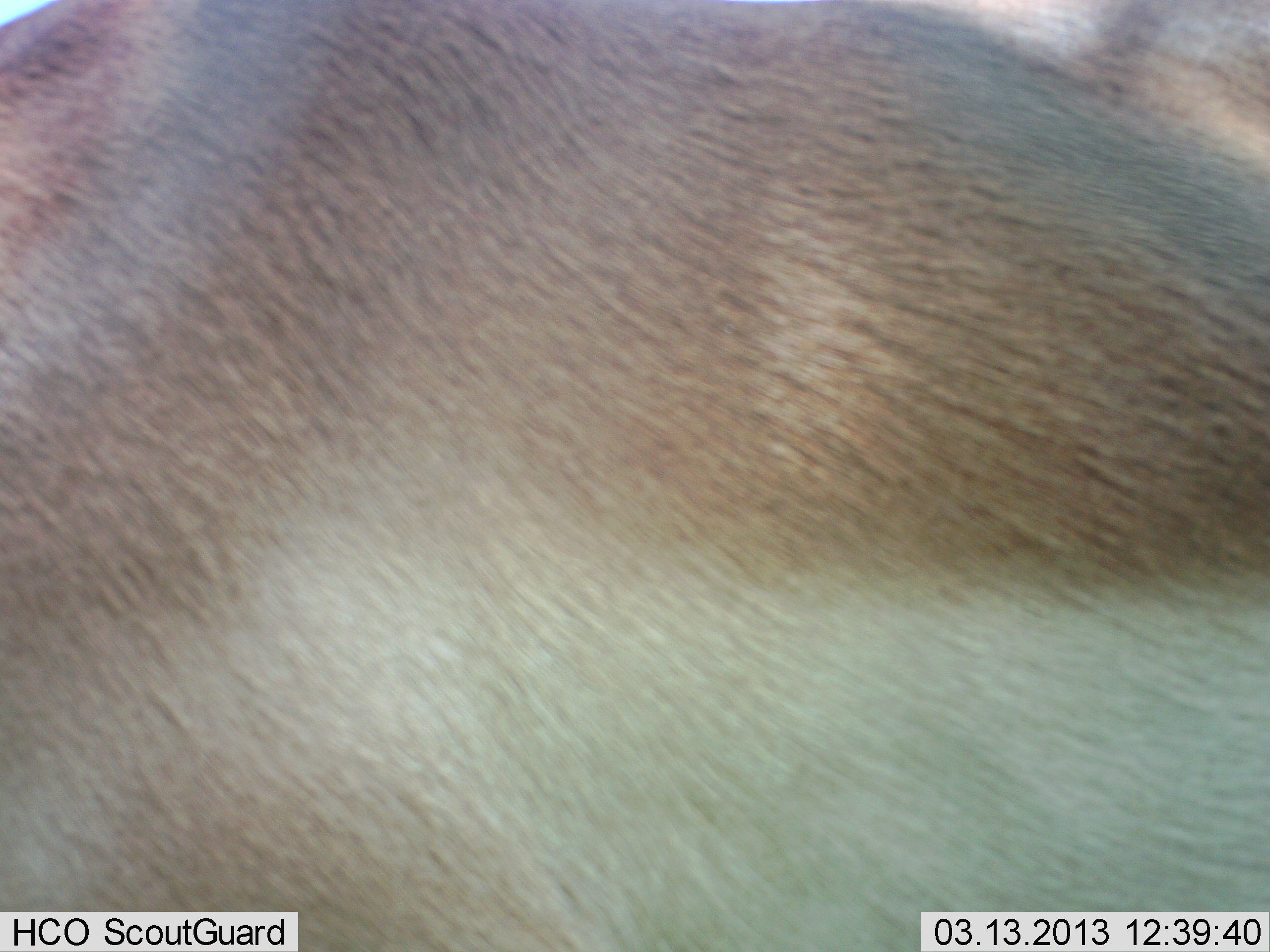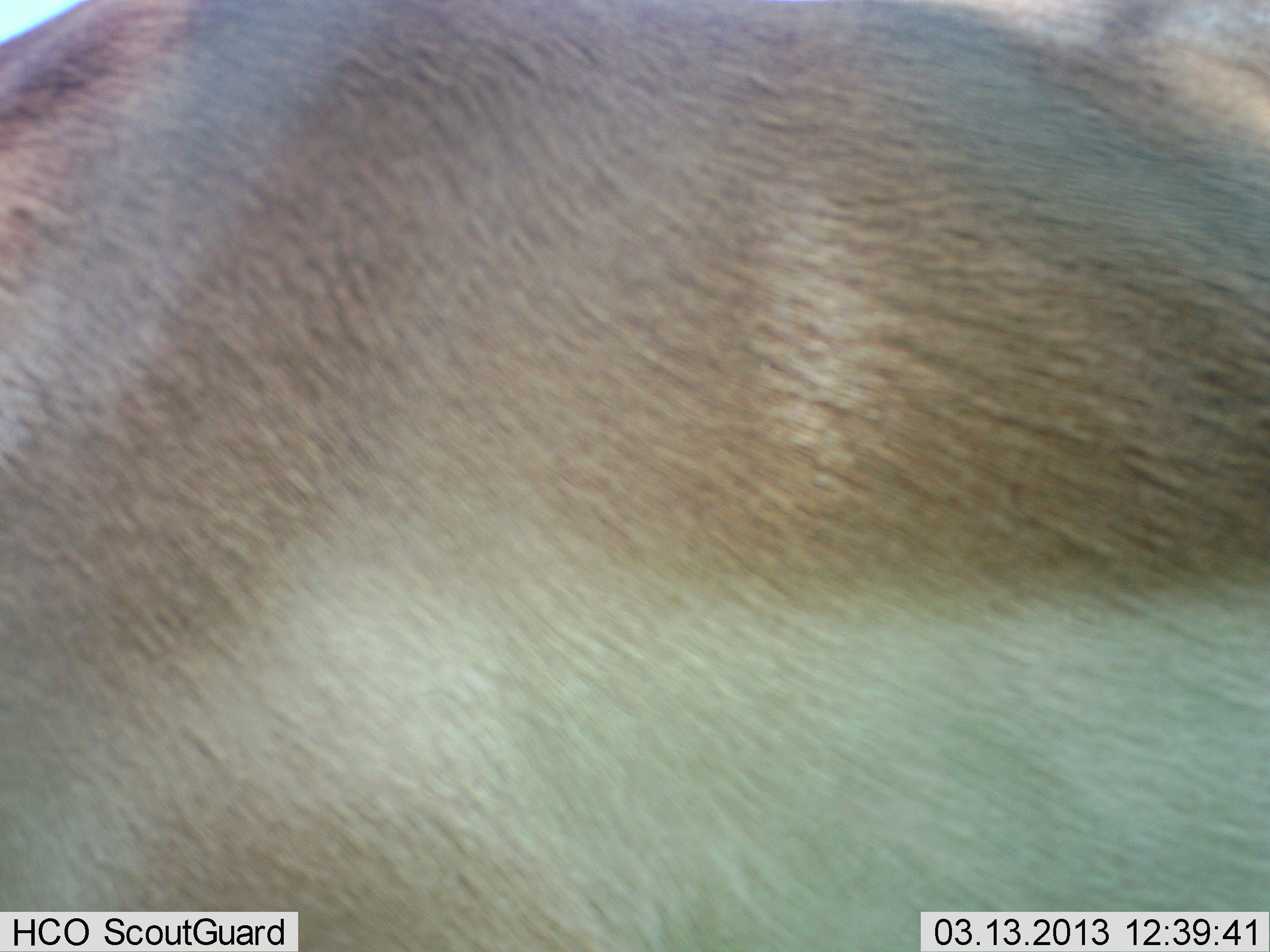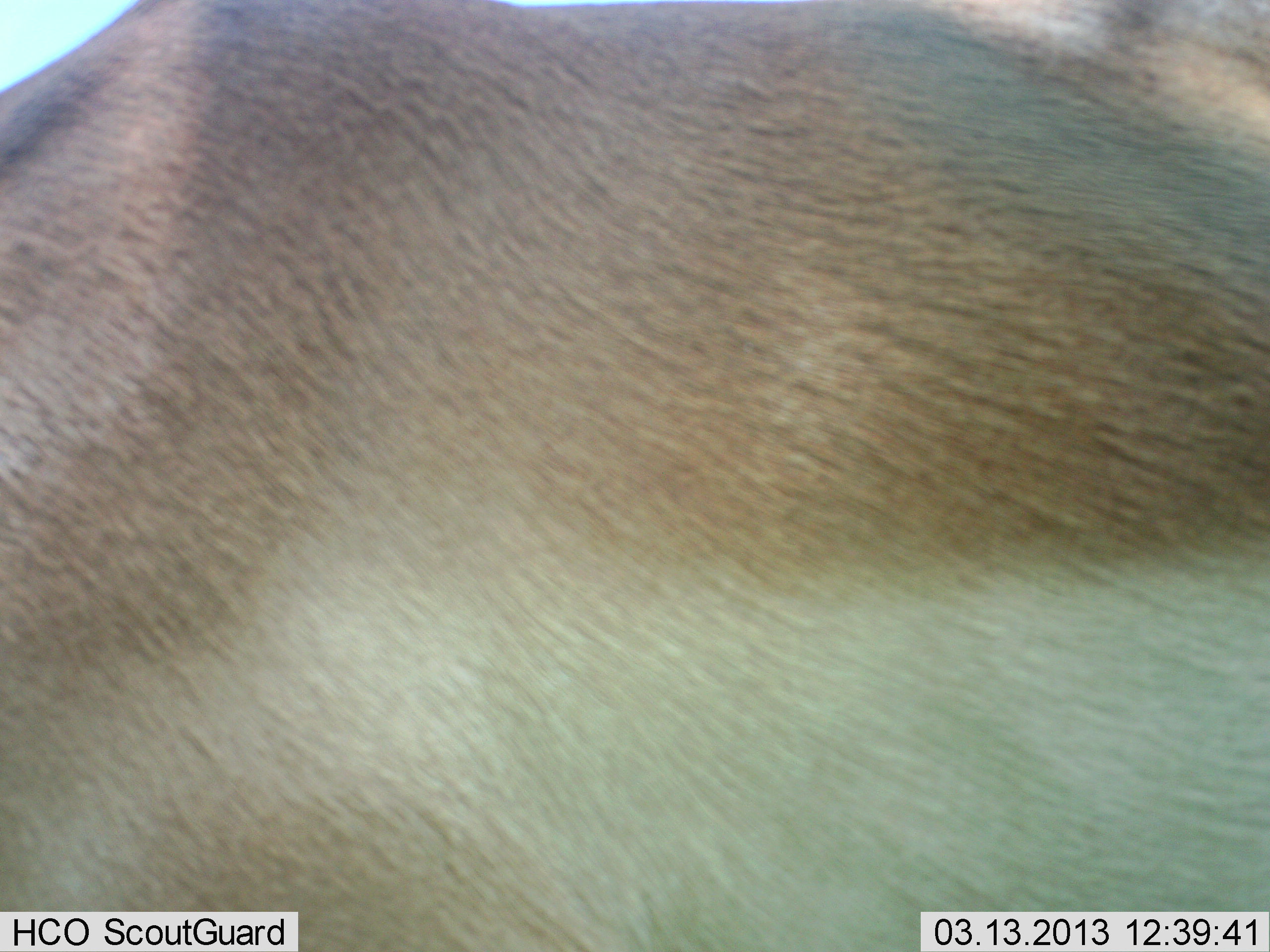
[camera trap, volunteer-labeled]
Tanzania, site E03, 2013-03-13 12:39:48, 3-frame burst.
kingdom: Animalia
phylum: Chordata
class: Mammalia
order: Artiodactyla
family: Bovidae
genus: Nanger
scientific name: Nanger granti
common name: grant's gazelle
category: gazellegrants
Gazellegrants (grant's gazelle) (Nanger granti), count 1. Behavior (volunteer vote fractions): standing 88%, resting 0%, moving 0%, interacting 0%. Young present (vote fraction): 0%. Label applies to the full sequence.